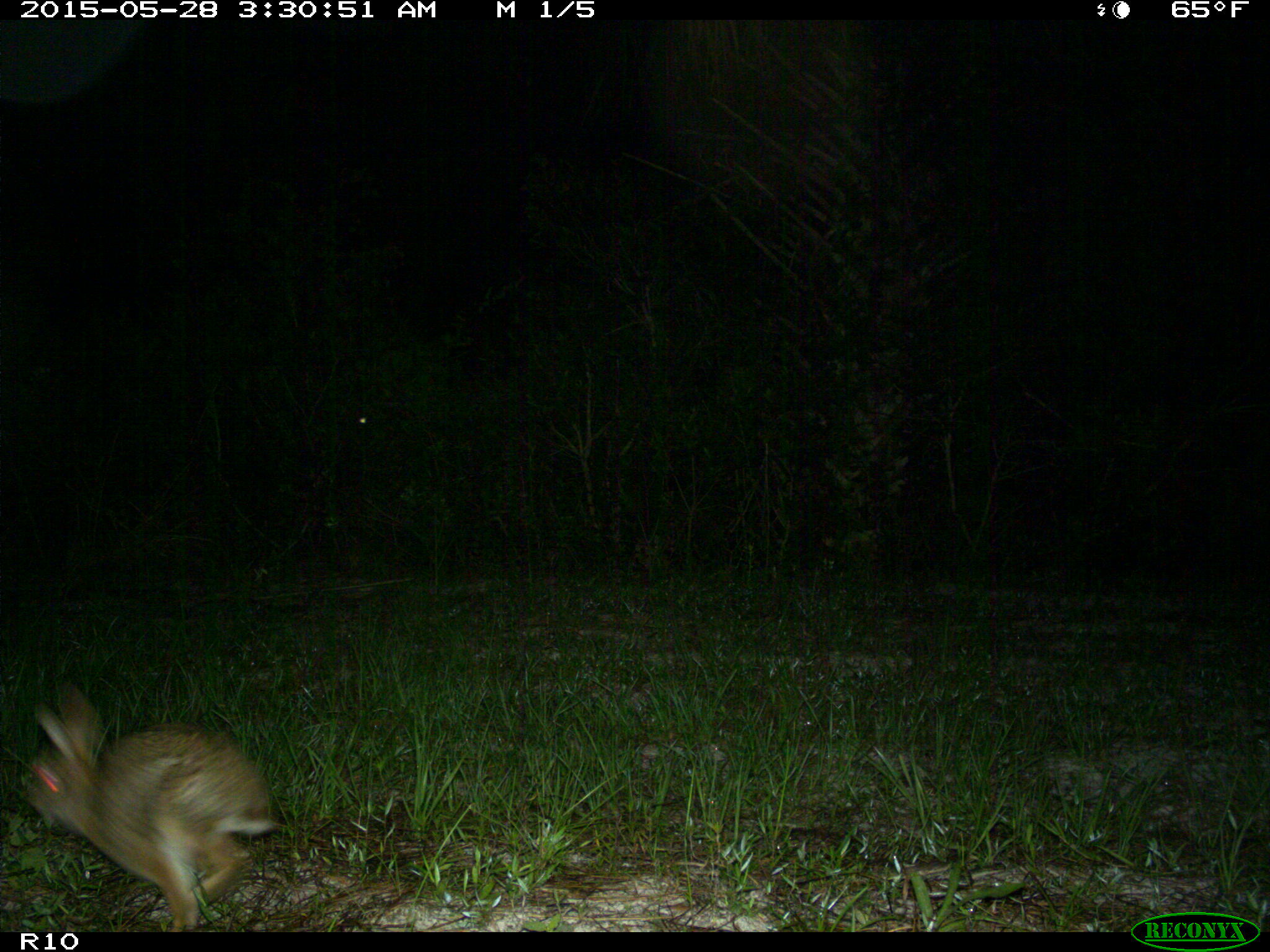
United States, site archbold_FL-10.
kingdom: Animalia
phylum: Chordata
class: Mammalia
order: Artiodactyla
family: Bovidae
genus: Bos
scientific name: Bos taurus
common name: domestic cow